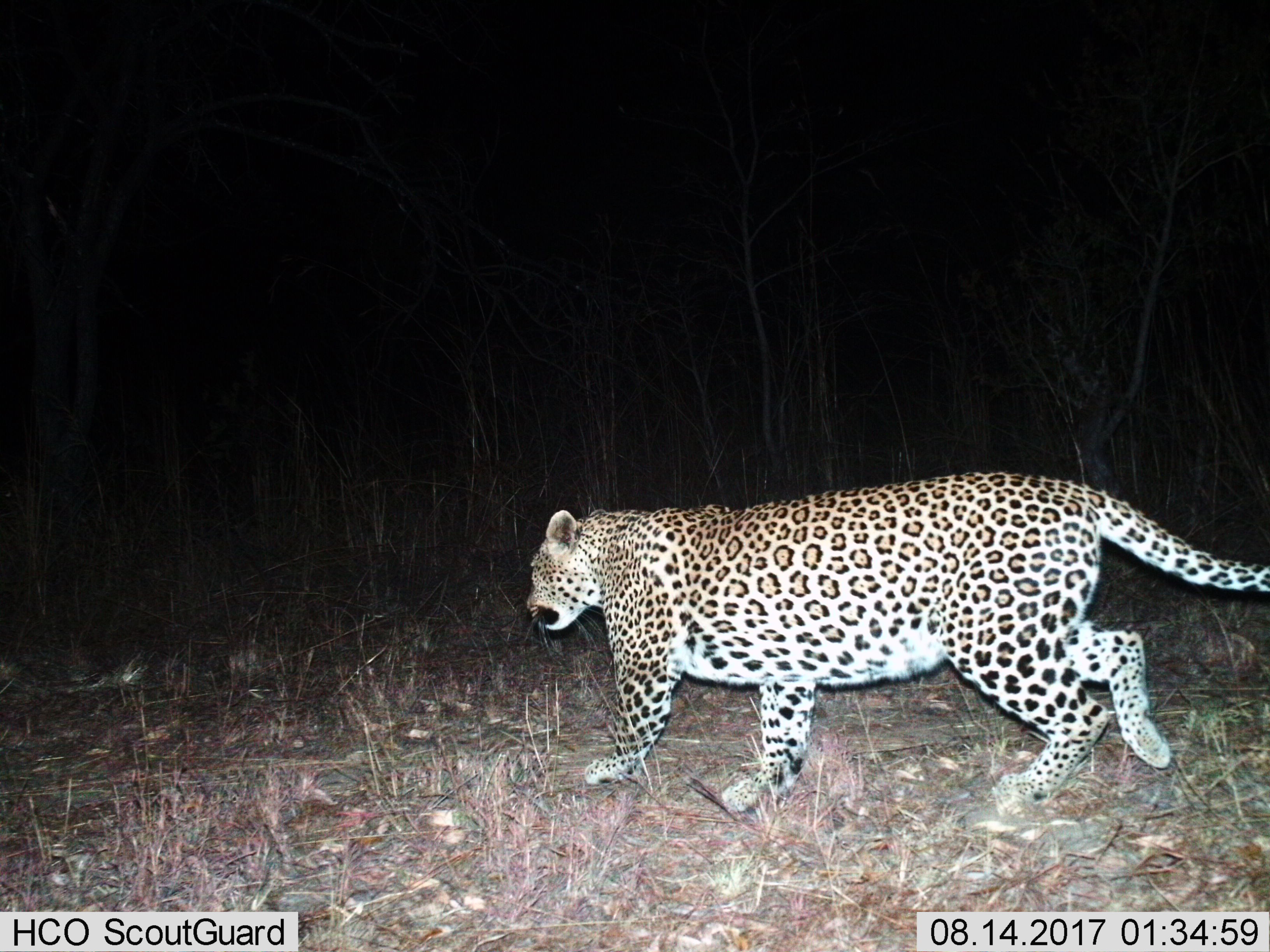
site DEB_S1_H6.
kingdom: Animalia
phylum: Chordata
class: Mammalia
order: Carnivora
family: Felidae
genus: Panthera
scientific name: Panthera pardus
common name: leopard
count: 1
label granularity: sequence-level